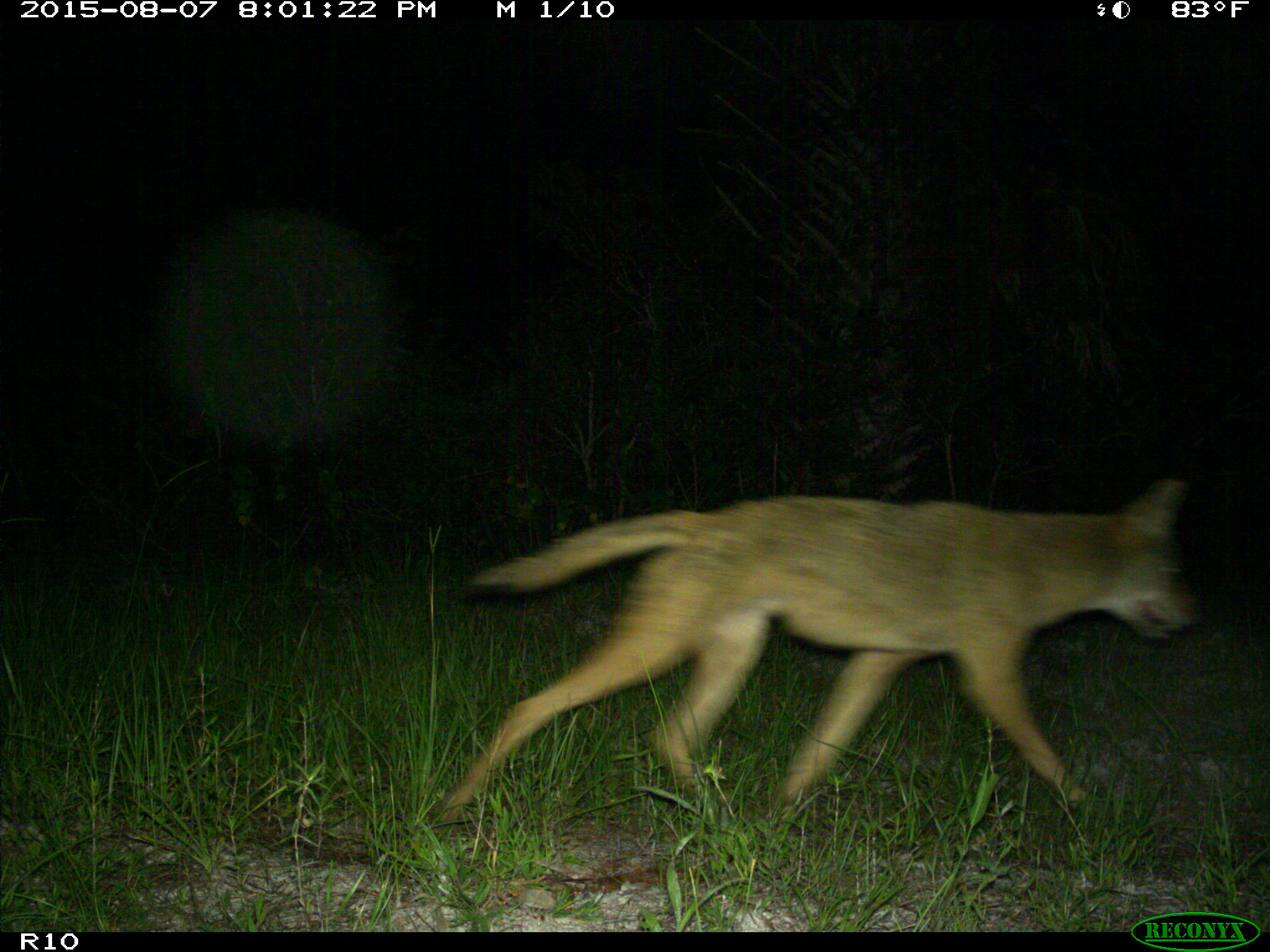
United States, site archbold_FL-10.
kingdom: Animalia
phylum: Chordata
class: Mammalia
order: Carnivora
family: Canidae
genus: Canis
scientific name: Canis latrans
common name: coyote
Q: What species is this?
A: Canis latrans (coyote).